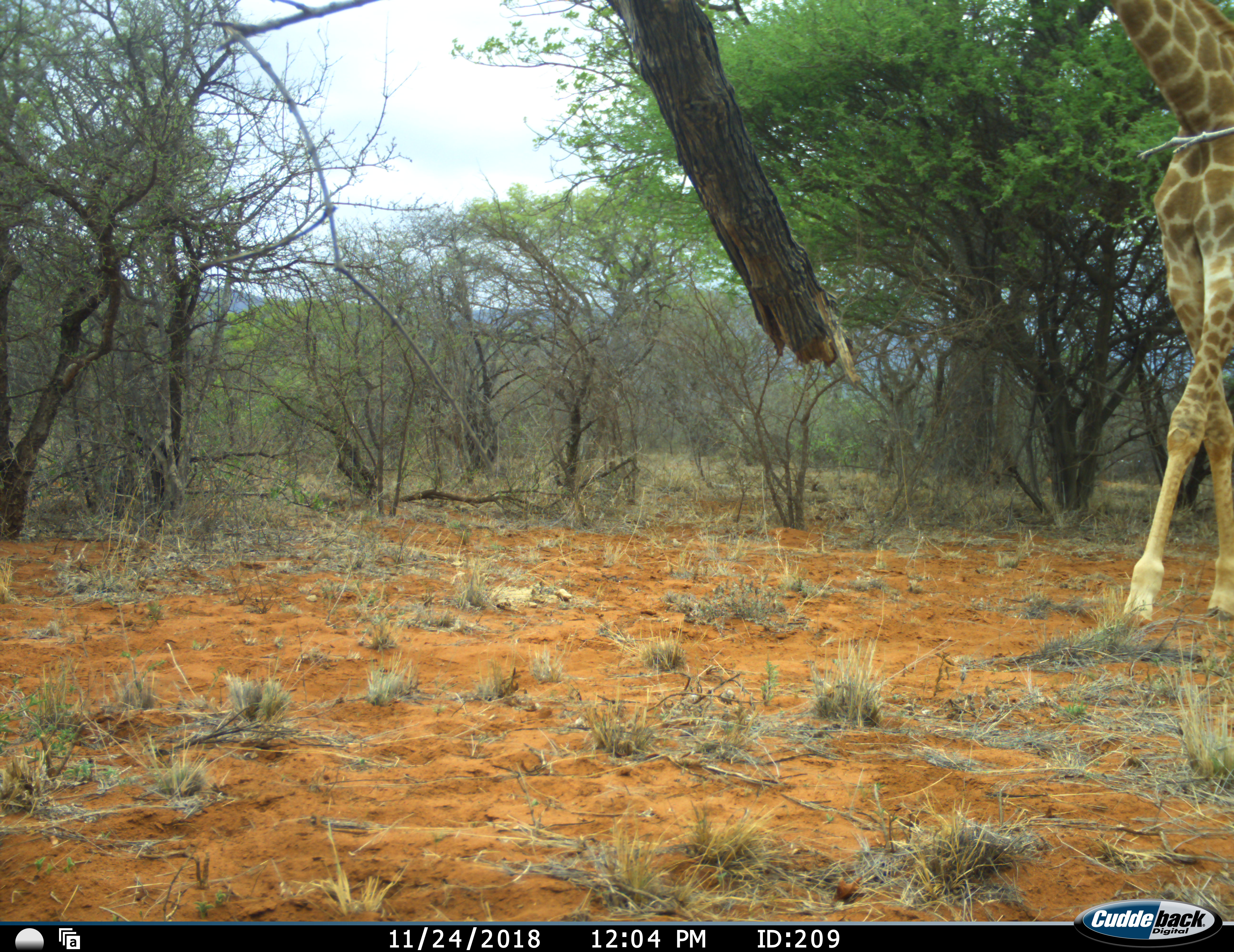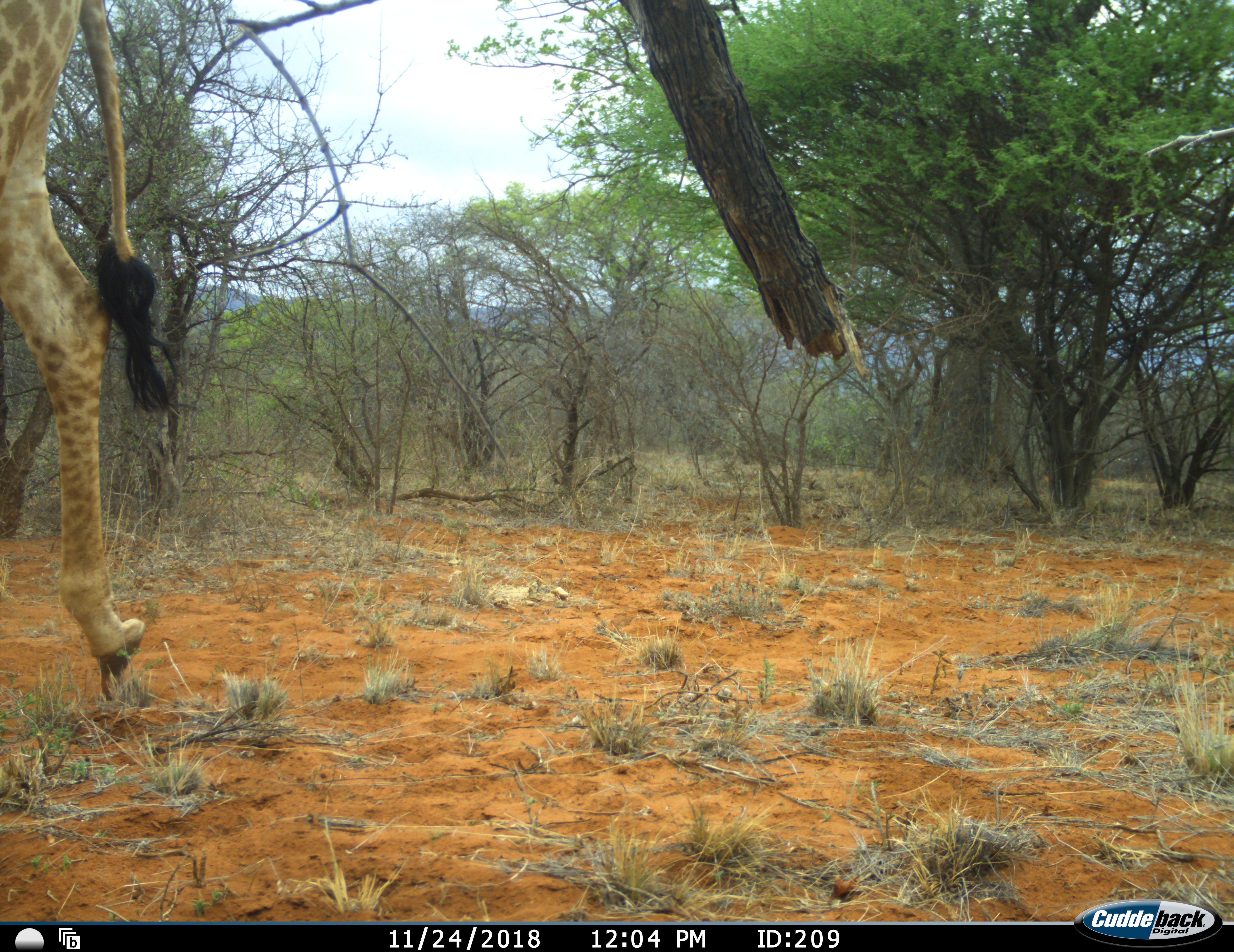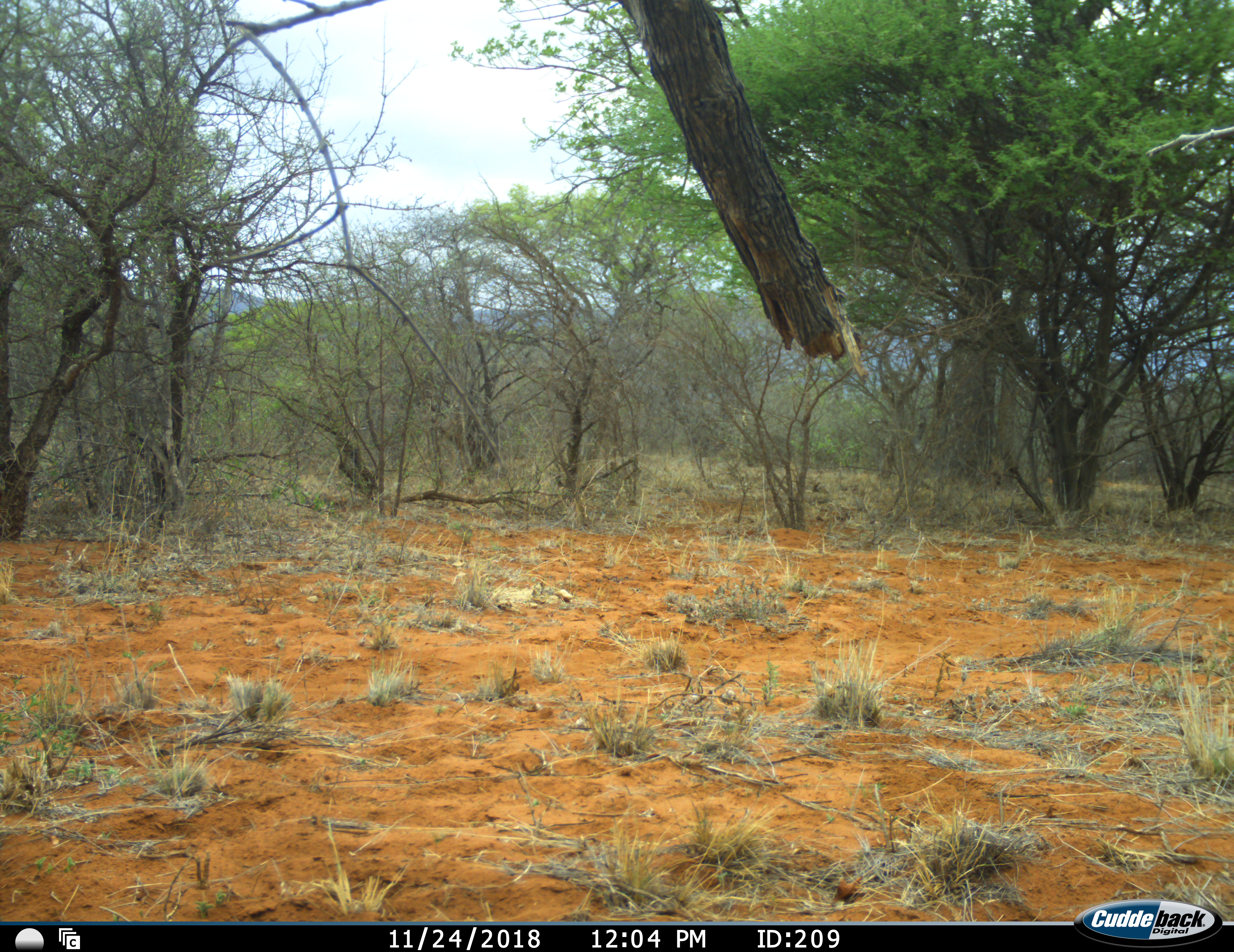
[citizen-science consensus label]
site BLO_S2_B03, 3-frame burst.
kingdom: Animalia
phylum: Chordata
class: Mammalia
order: Artiodactyla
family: Giraffidae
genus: Giraffa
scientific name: Giraffa camelopardalis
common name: giraffe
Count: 1.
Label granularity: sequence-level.